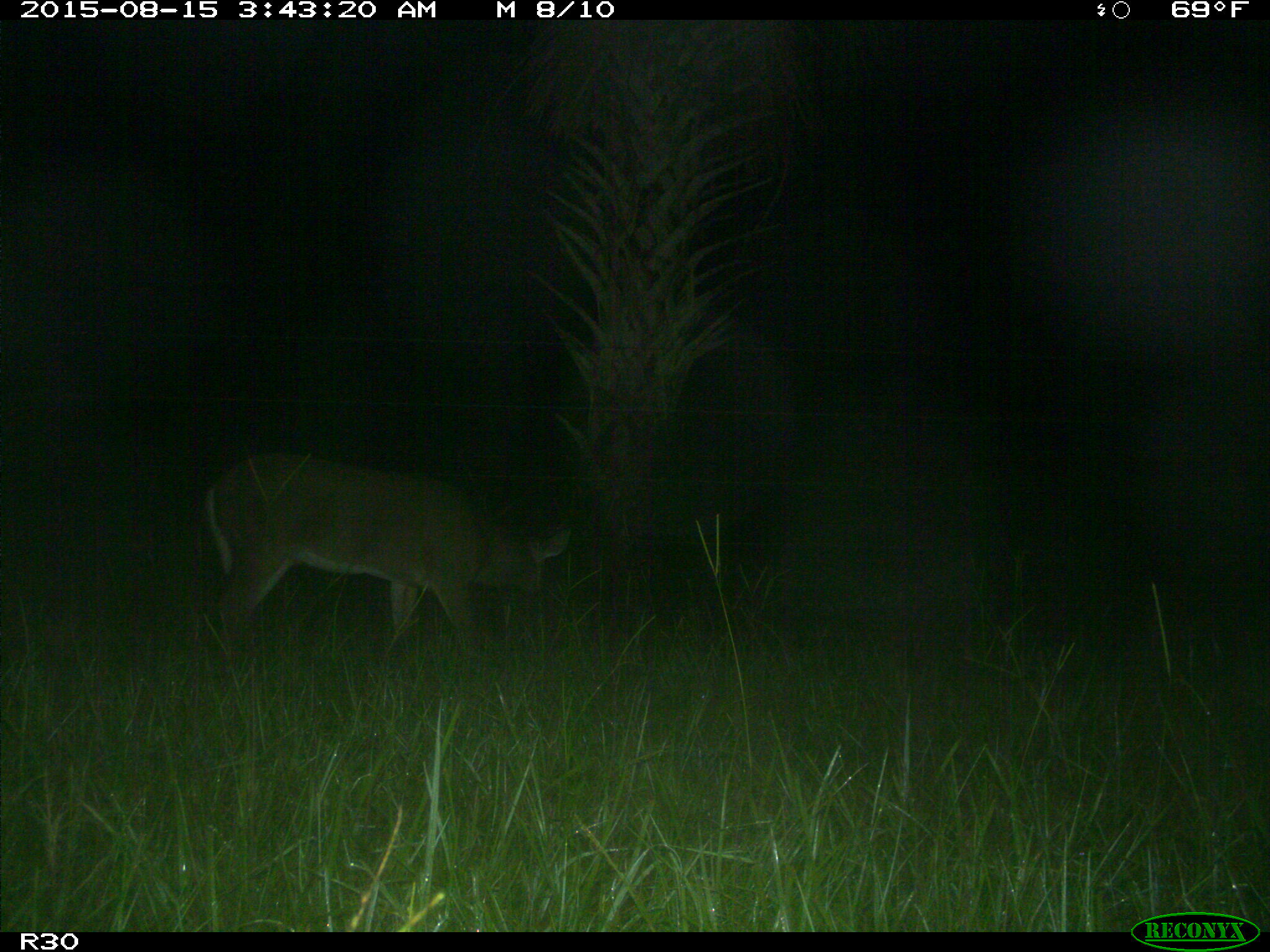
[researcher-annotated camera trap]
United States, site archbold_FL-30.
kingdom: Animalia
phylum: Chordata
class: Mammalia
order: Artiodactyla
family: Cervidae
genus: Odocoileus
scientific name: Odocoileus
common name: deer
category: unidentified deer